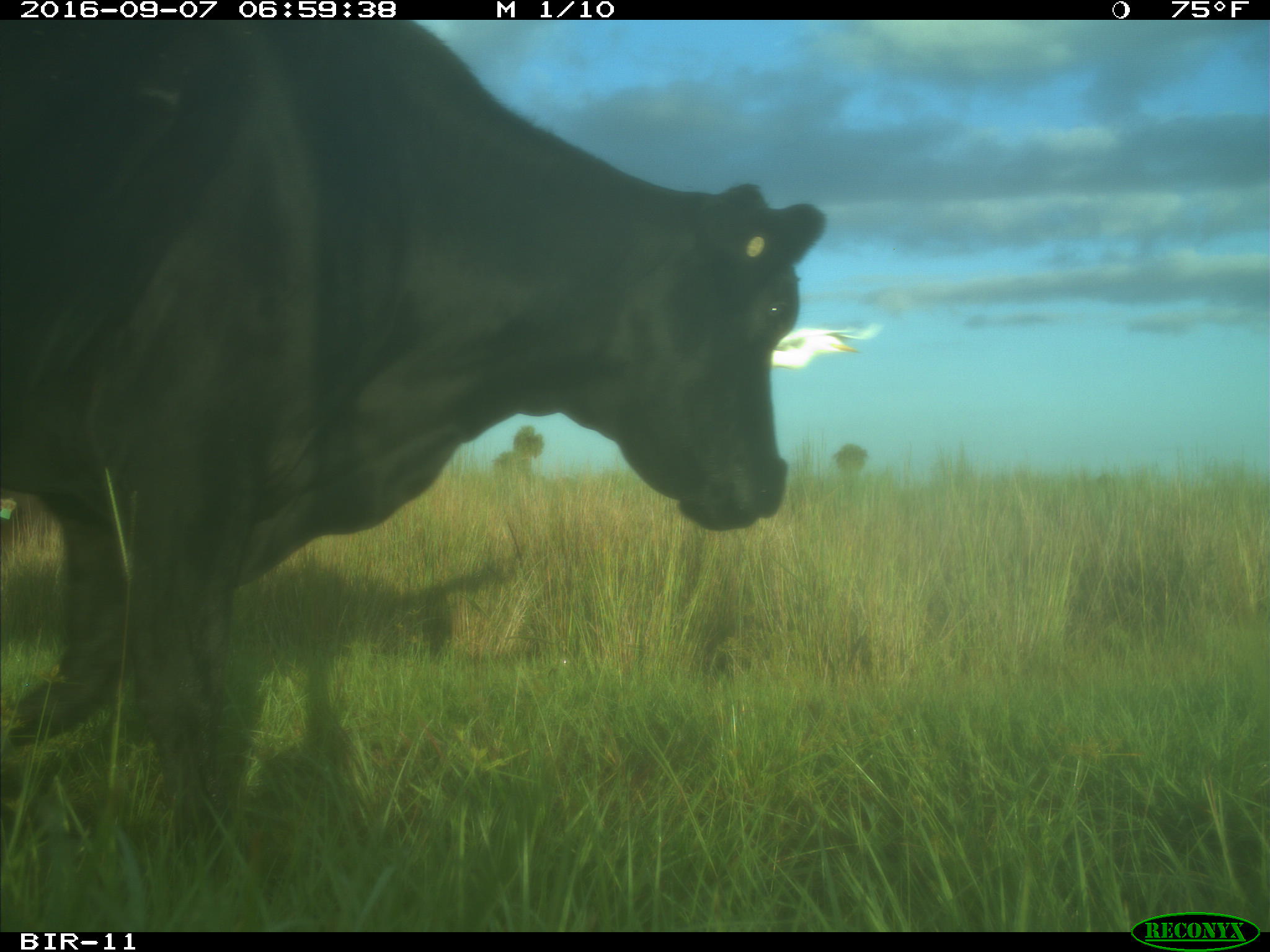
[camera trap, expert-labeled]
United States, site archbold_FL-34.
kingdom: Animalia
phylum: Chordata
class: Mammalia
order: Artiodactyla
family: Bovidae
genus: Bos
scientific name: Bos taurus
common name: domestic cow